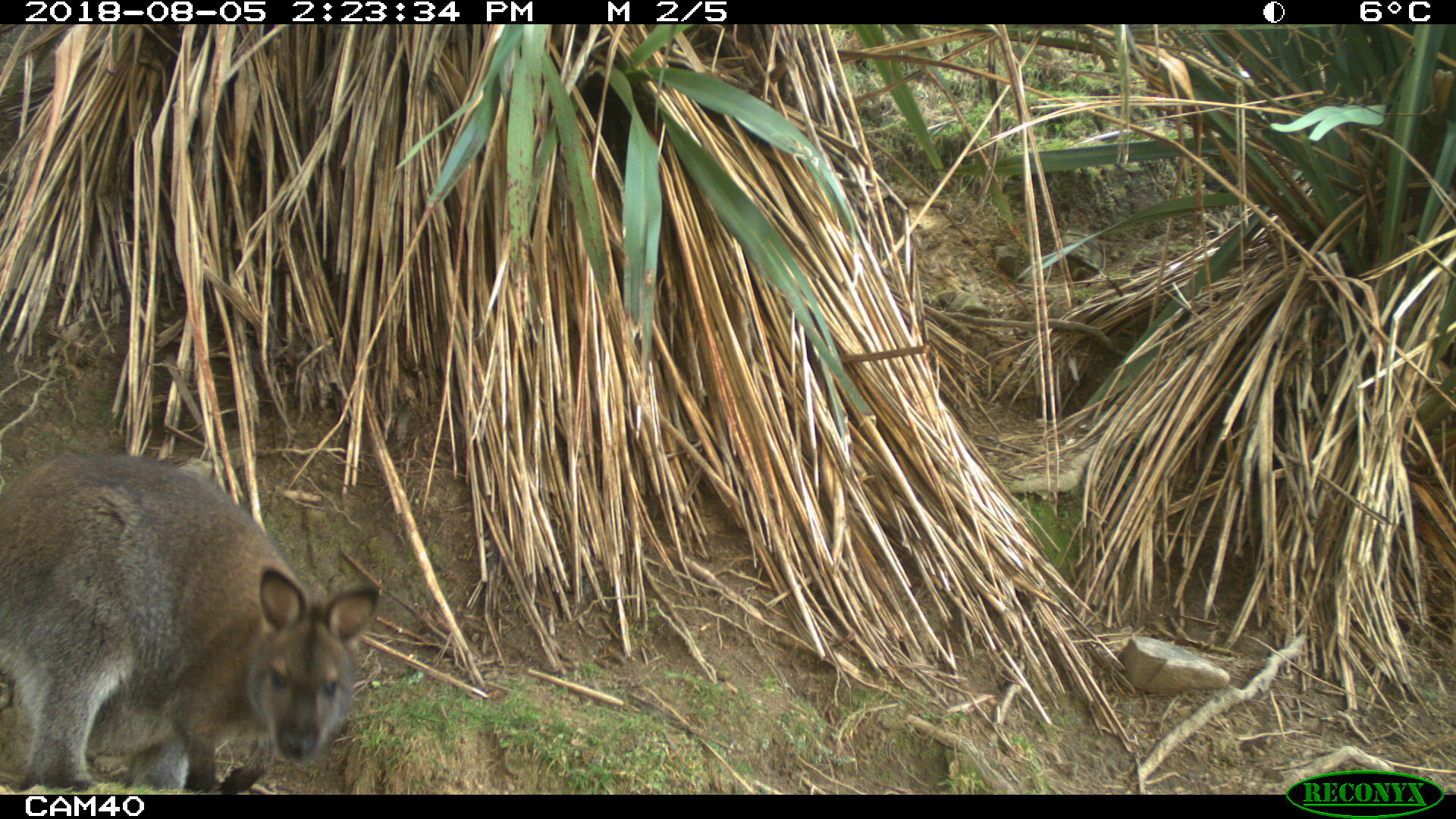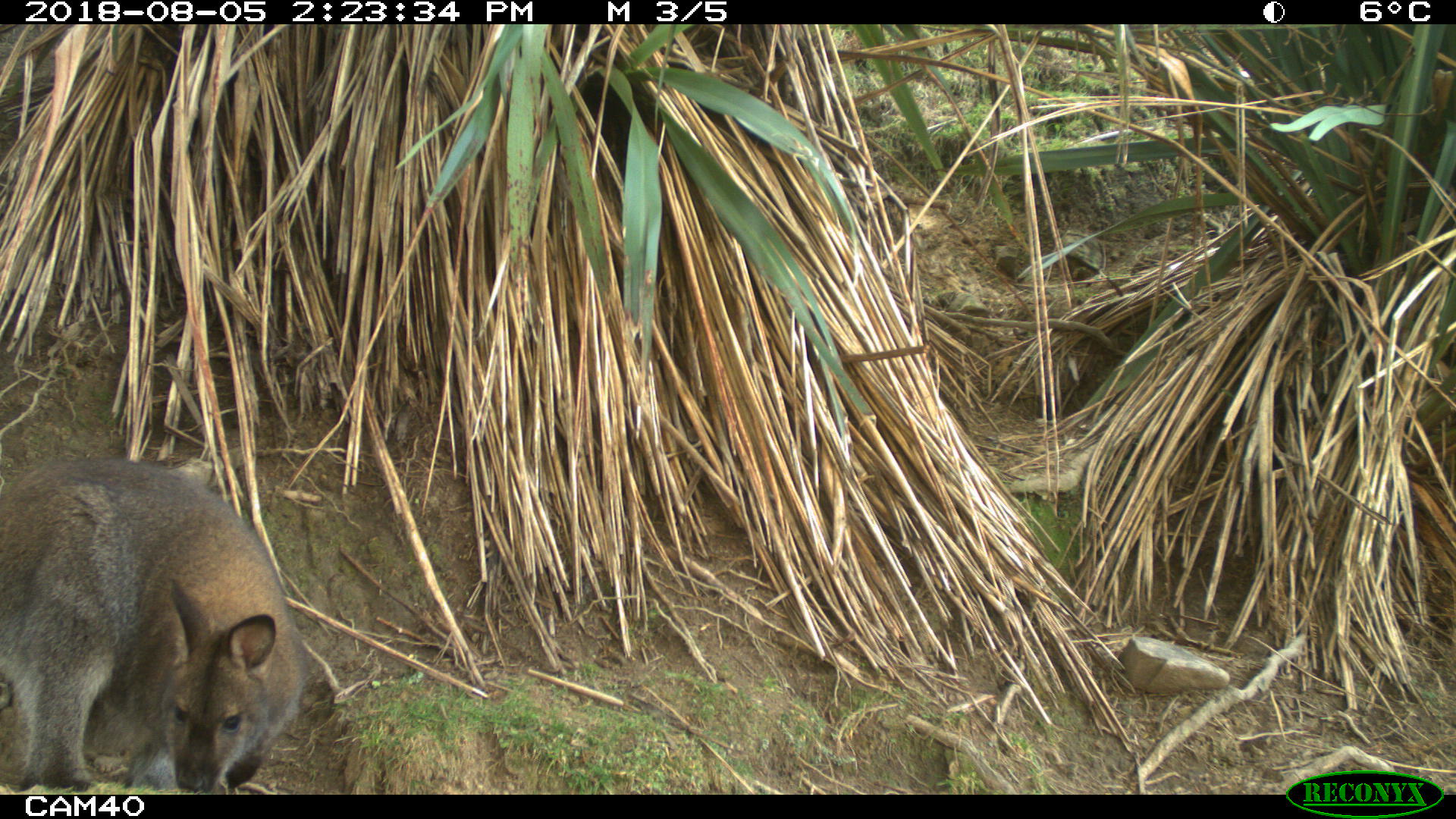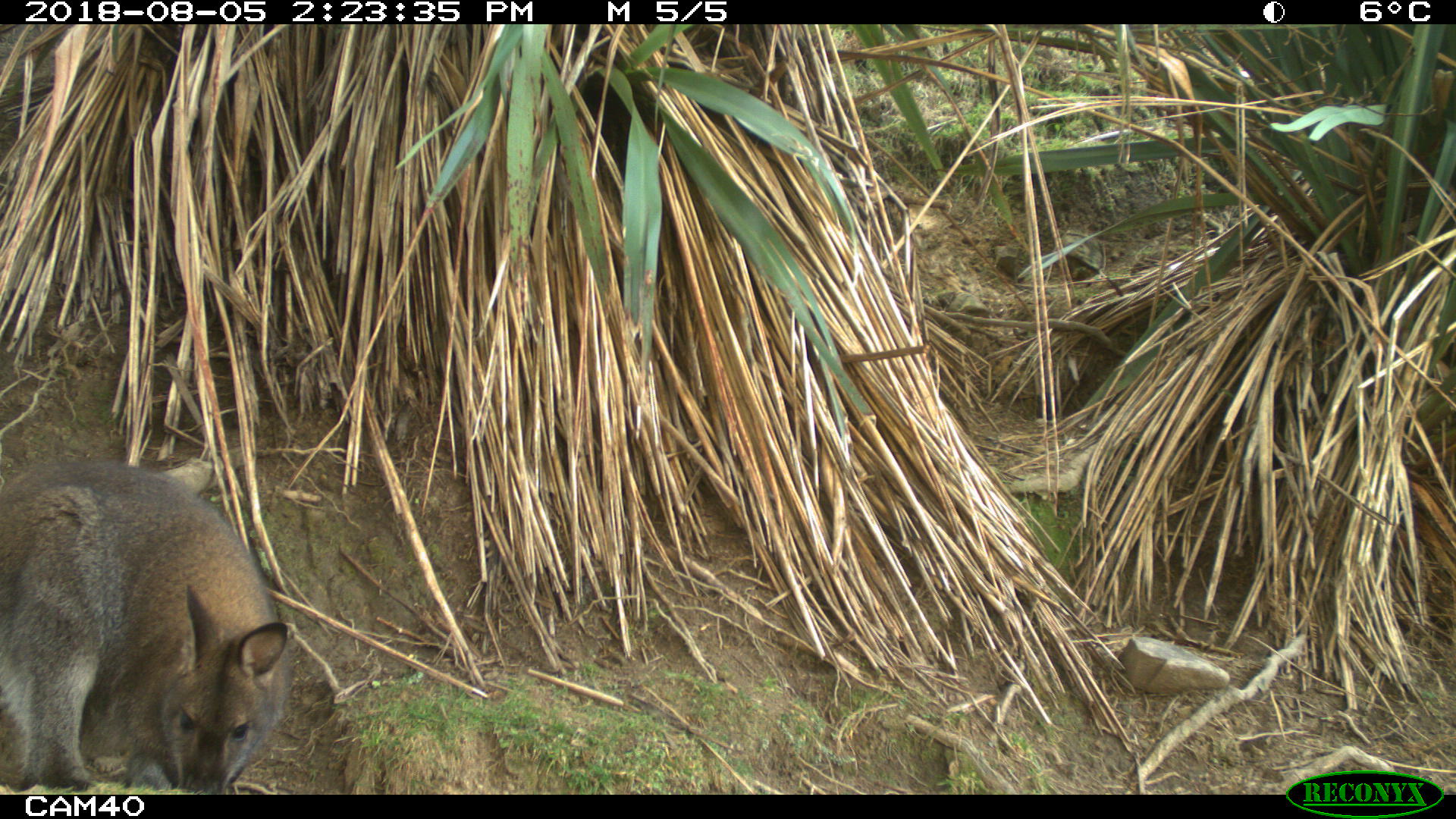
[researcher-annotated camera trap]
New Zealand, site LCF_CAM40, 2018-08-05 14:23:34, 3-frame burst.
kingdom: Animalia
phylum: Chordata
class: Mammalia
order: Diprotodontia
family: Macropodidae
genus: Notamacropus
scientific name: Notamacropus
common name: wallaby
Wallaby (Notamacropus).